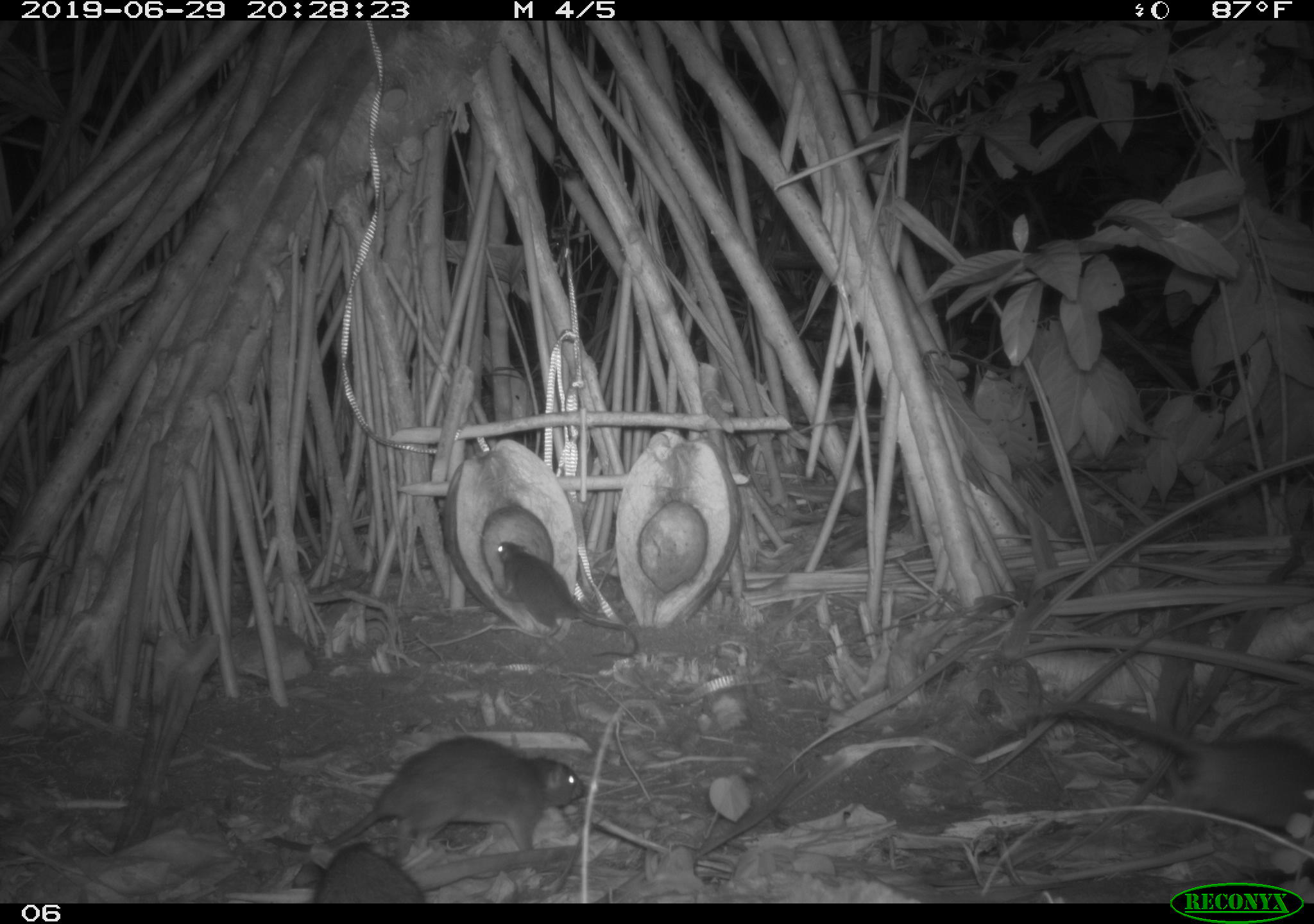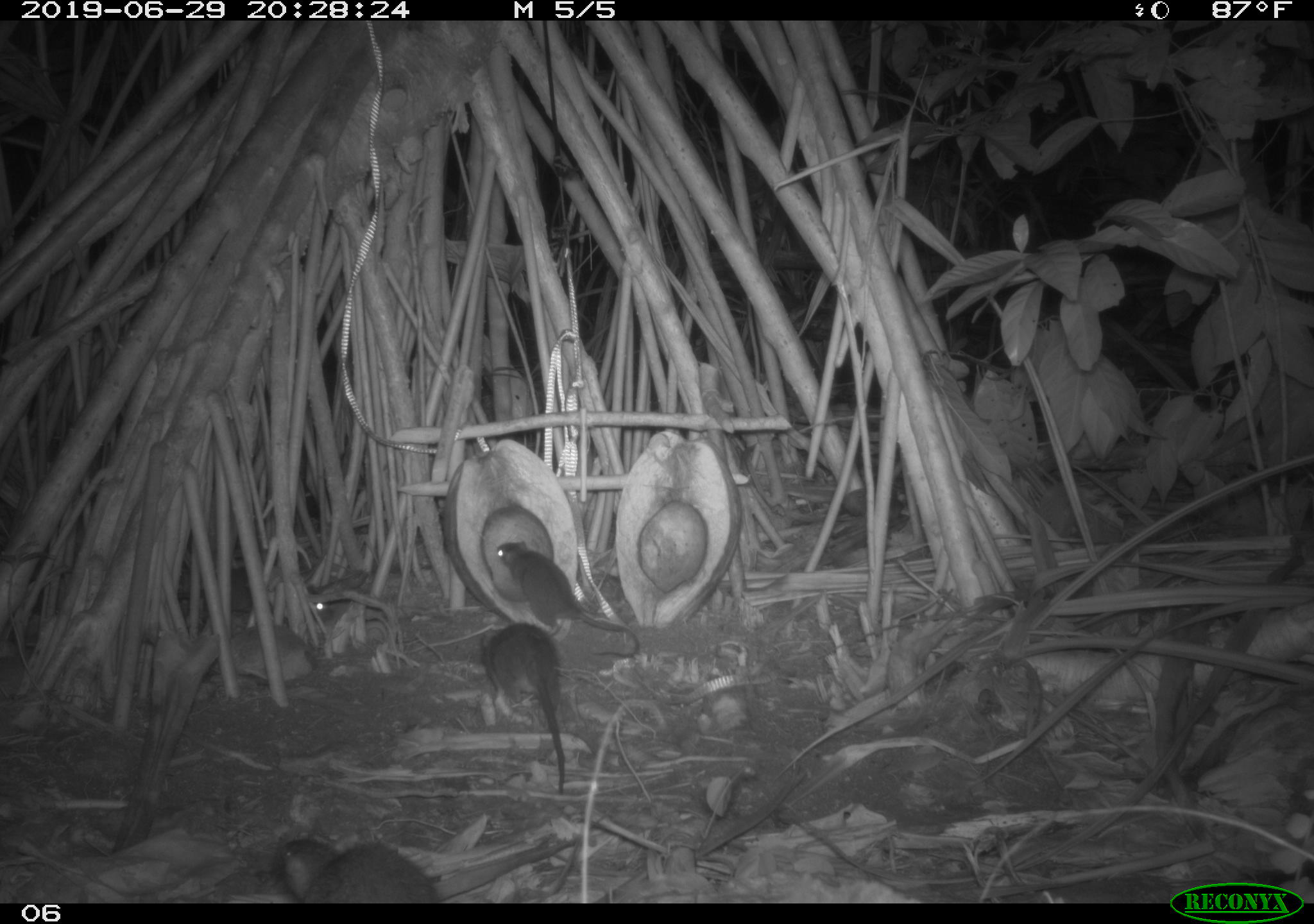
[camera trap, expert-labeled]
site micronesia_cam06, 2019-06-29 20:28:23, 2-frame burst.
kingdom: Animalia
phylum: Chordata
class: Mammalia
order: Rodentia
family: Muridae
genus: Rattus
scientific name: Rattus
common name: rat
Rat (Rattus).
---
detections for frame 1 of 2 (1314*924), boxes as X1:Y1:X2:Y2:
rat: 237:730:590:871; 1034:683:1314:841; 489:536:647:671; 305:841:430:901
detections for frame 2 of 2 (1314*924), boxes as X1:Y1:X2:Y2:
rat: 493:537:647:661; 477:620:579:800; 276:828:447:903; 297:576:339:623